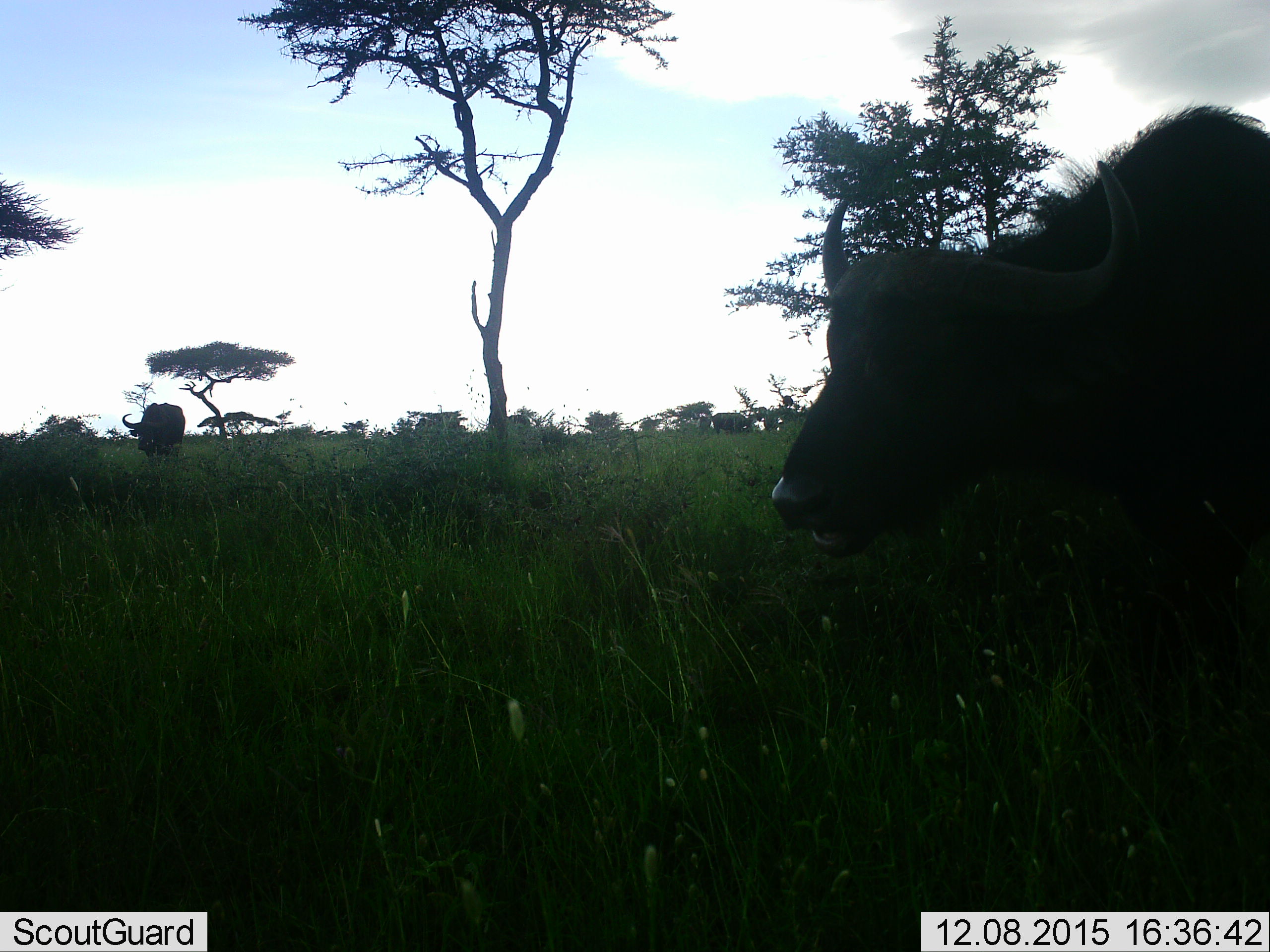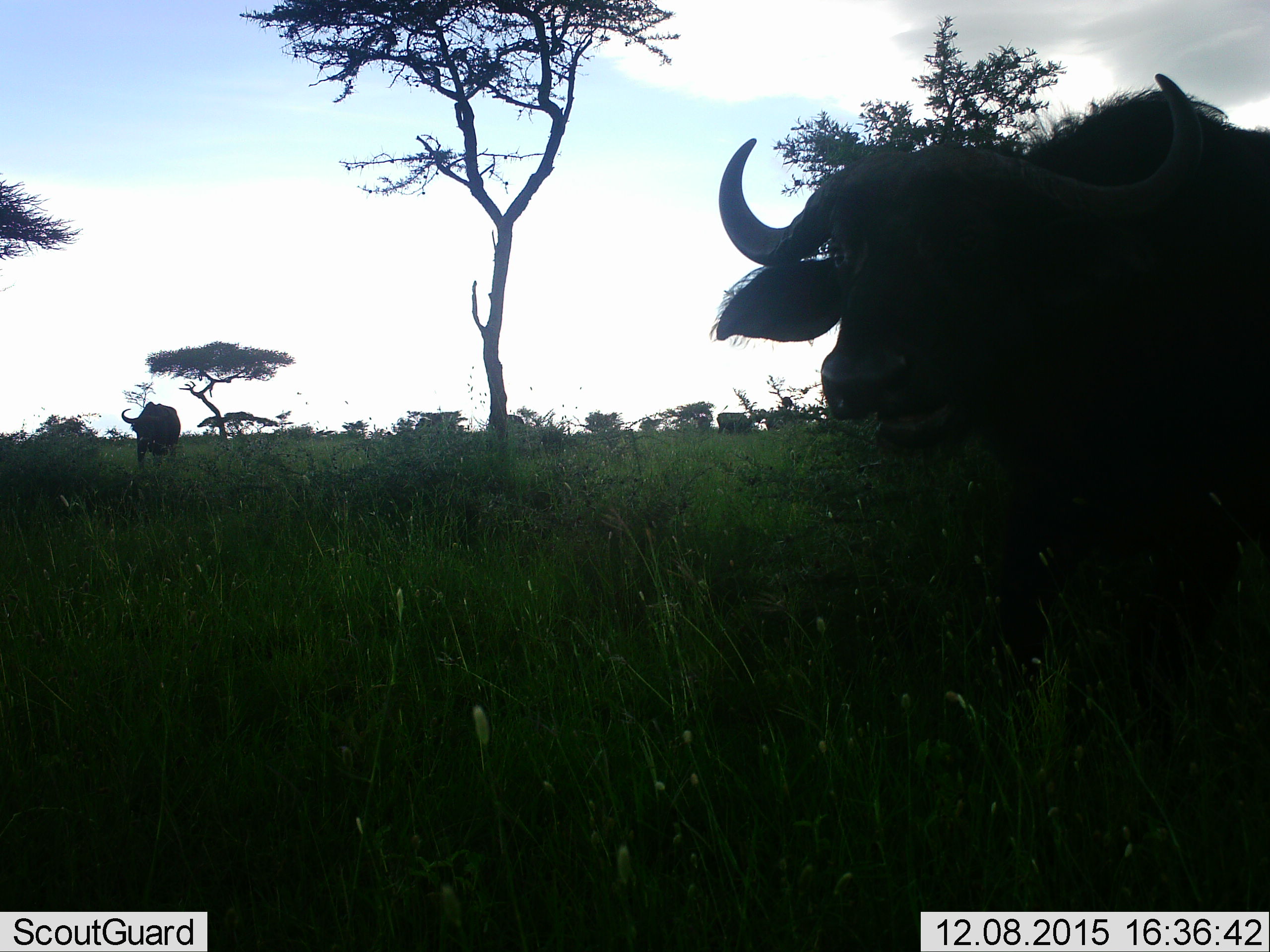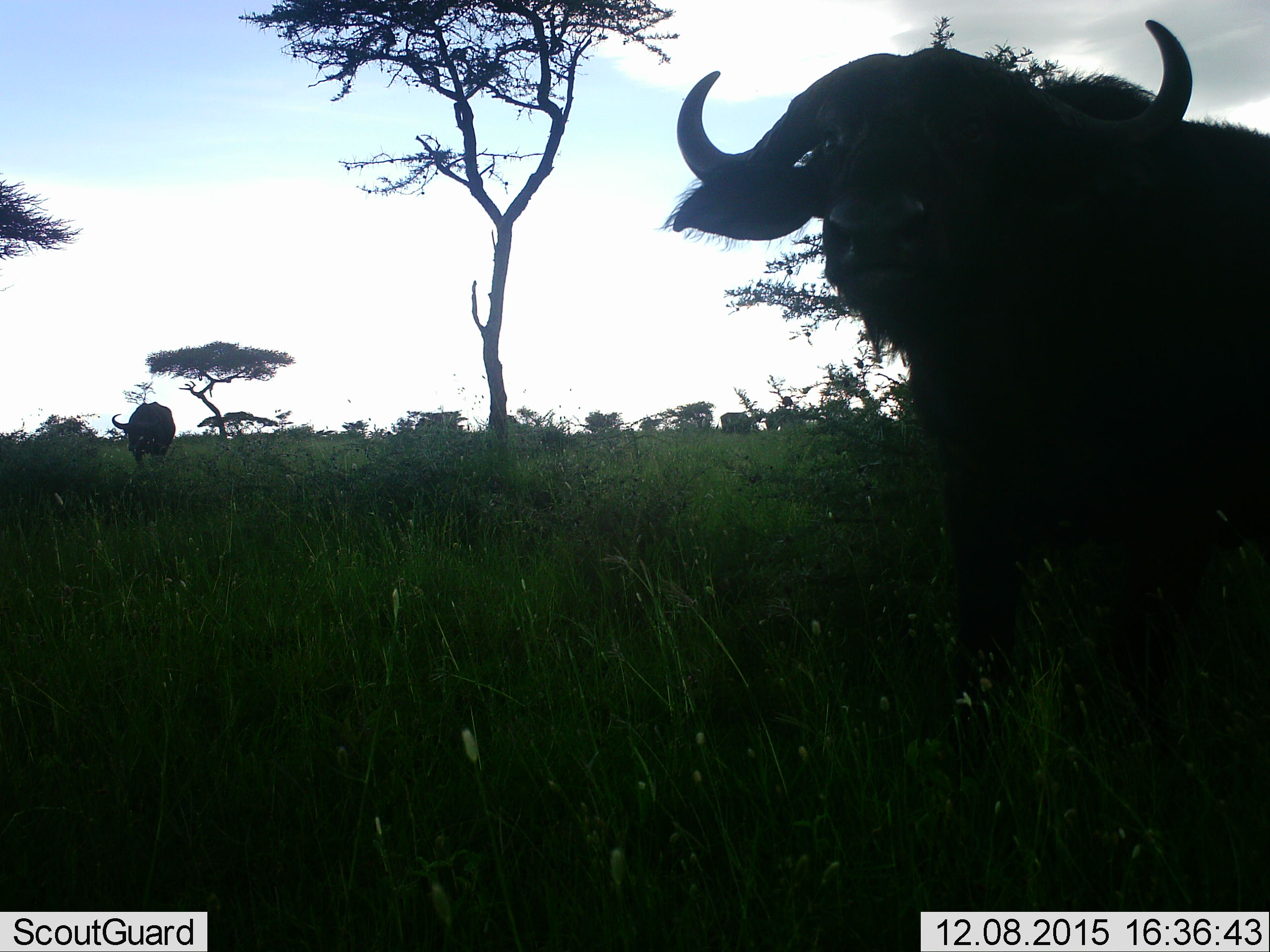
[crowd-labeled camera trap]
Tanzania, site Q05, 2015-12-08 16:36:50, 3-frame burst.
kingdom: Animalia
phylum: Chordata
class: Mammalia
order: Artiodactyla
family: Bovidae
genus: Syncerus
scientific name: Syncerus caffer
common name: cape buffalo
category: buffalo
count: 2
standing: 71%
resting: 0%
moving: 71%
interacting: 0%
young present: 0%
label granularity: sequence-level